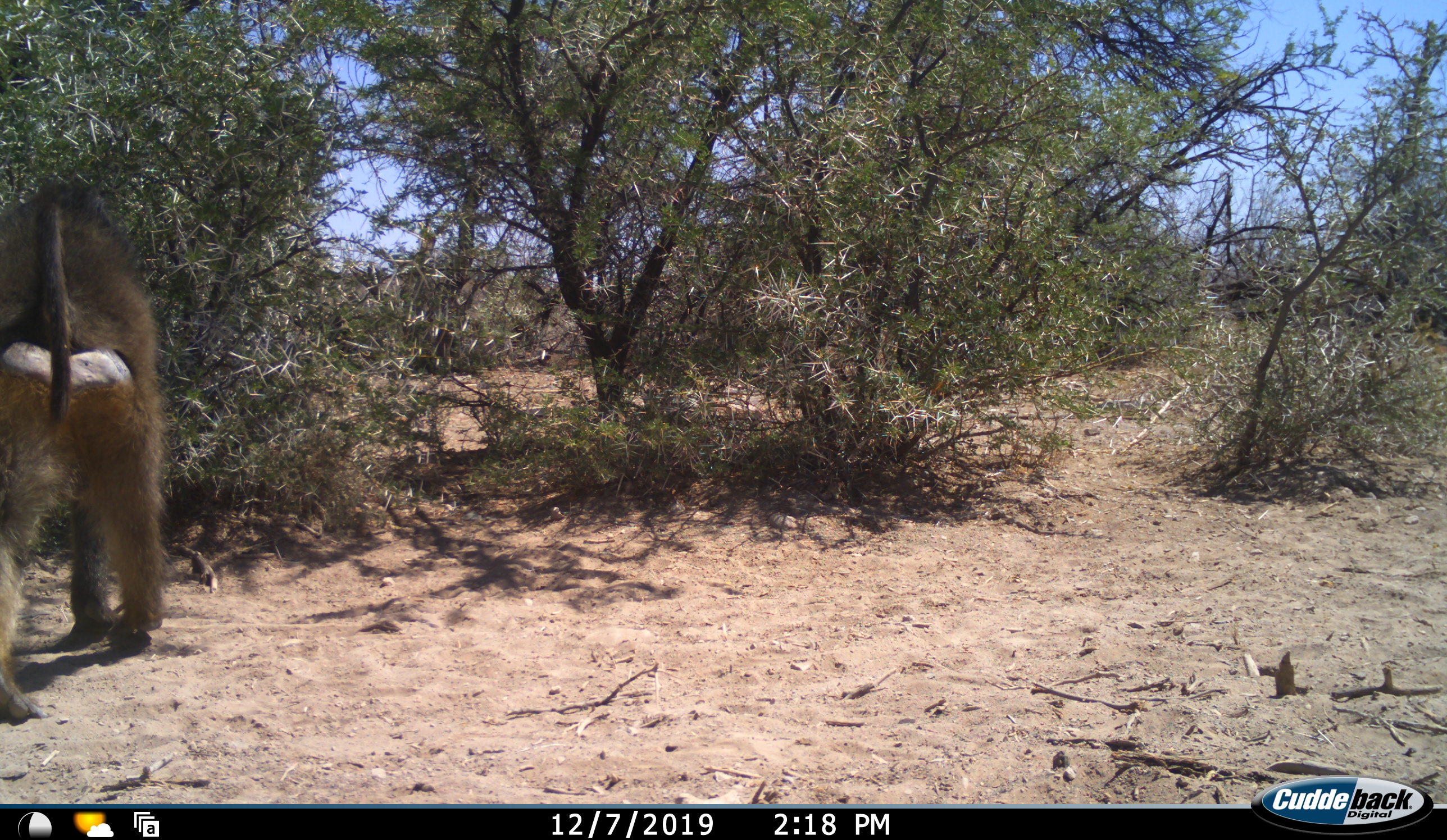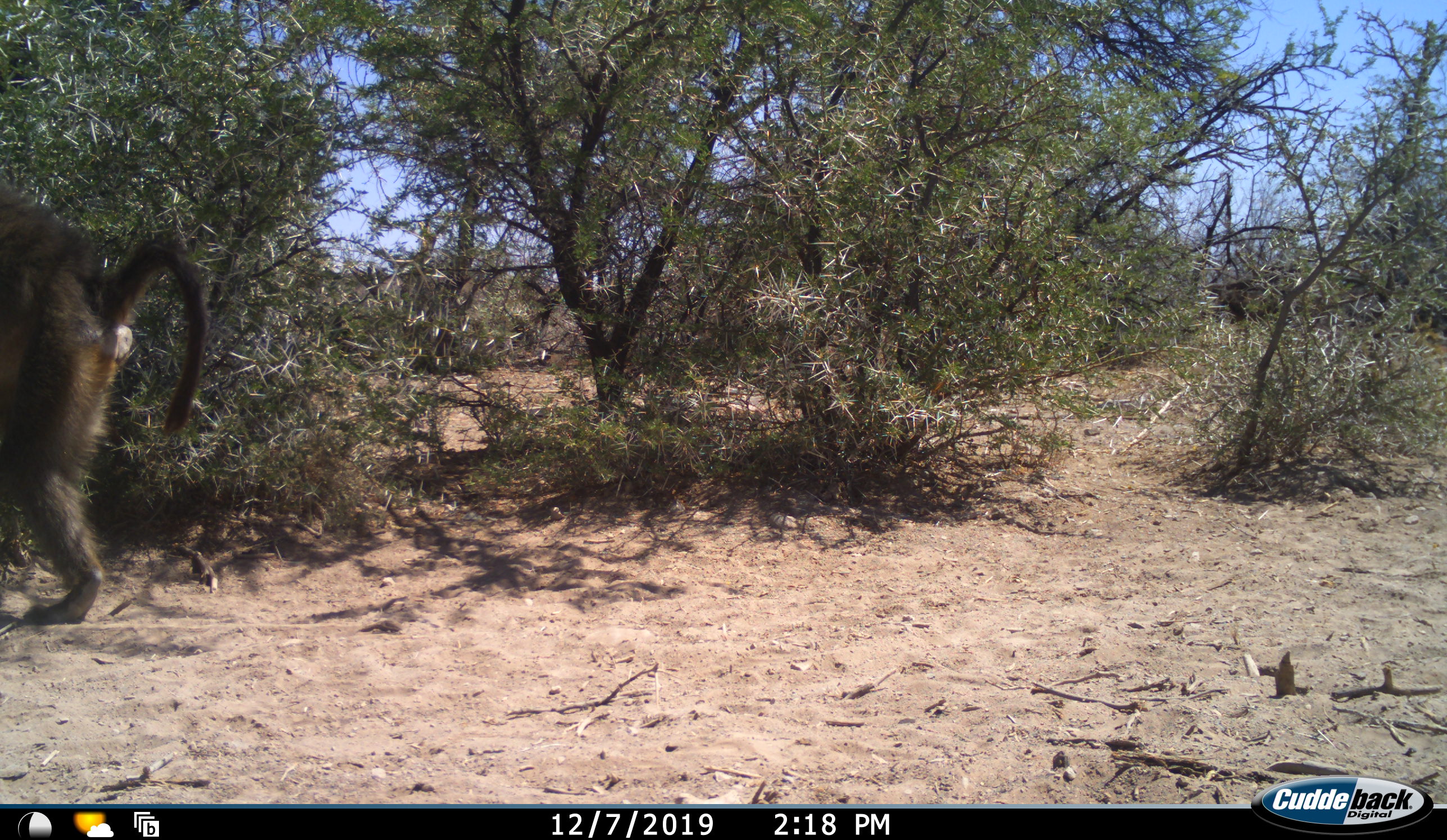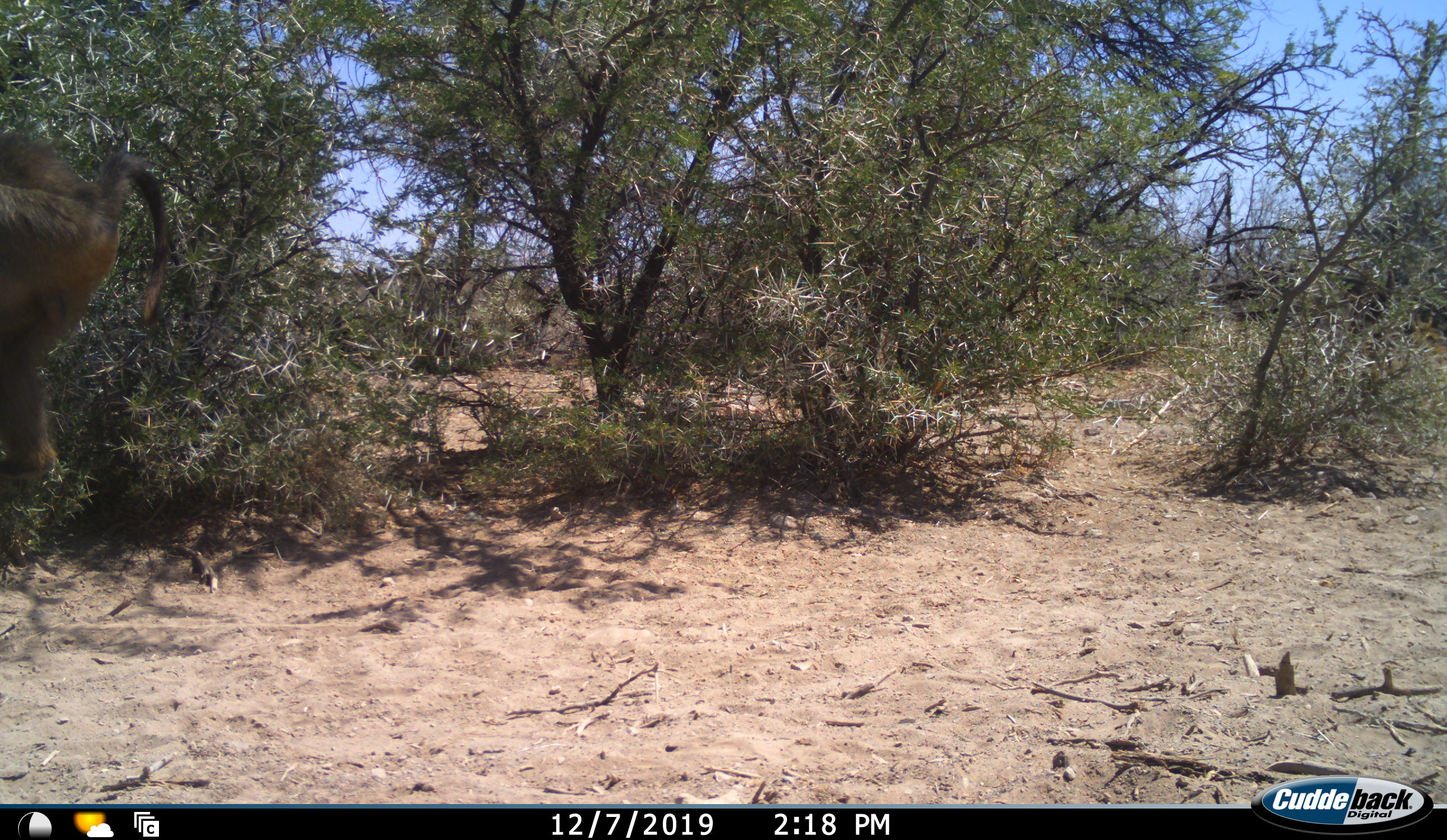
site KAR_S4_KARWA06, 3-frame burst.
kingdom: Animalia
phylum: Chordata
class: Mammalia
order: Primates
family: Cercopithecidae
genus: Papio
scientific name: Papio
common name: baboon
Baboon (Papio), count 1. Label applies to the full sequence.